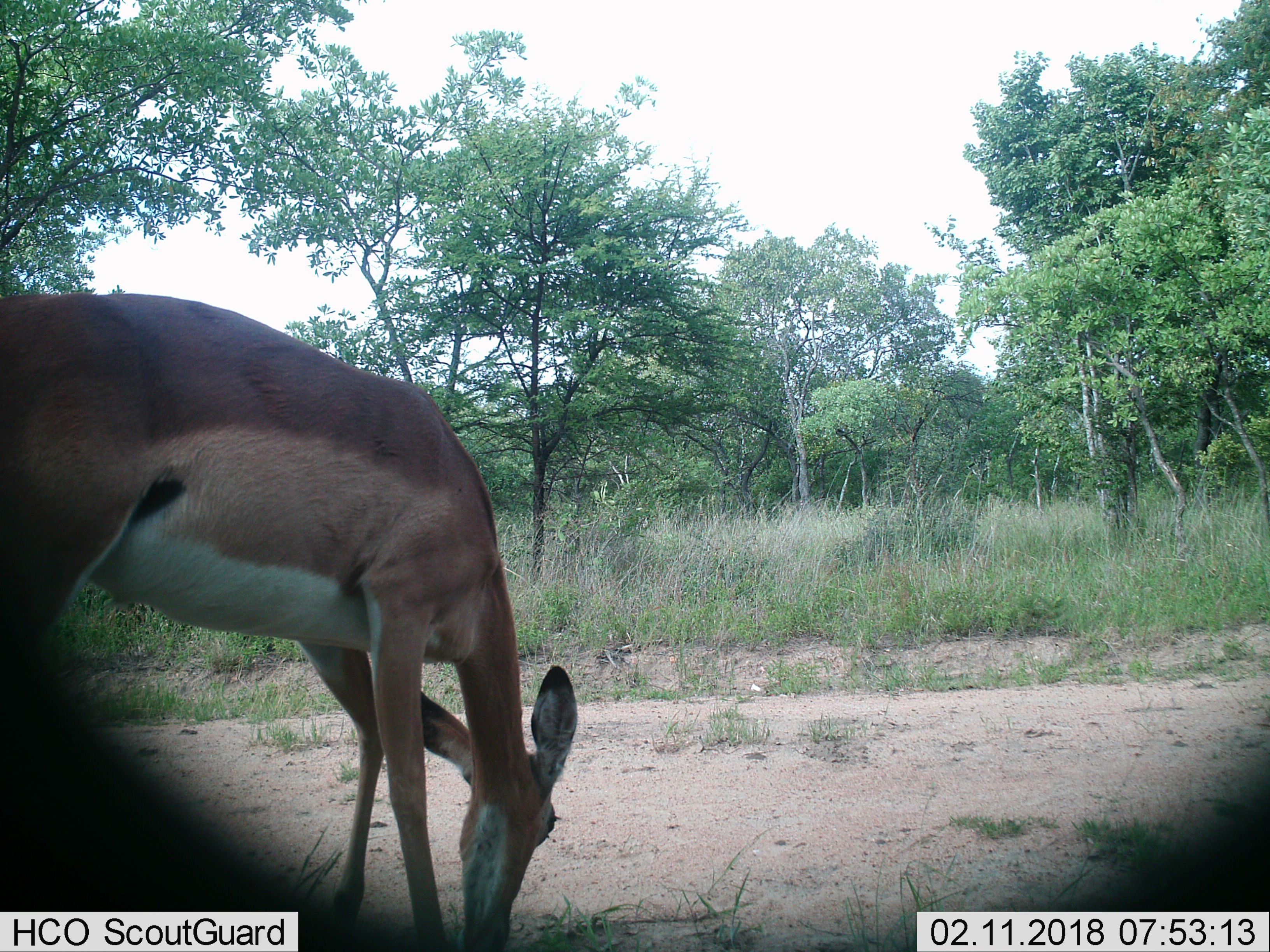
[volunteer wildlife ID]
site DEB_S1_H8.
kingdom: Animalia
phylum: Chordata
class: Mammalia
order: Artiodactyla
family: Bovidae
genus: Aepyceros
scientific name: Aepyceros melampus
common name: impala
Impala (Aepyceros melampus), count 1. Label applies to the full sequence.